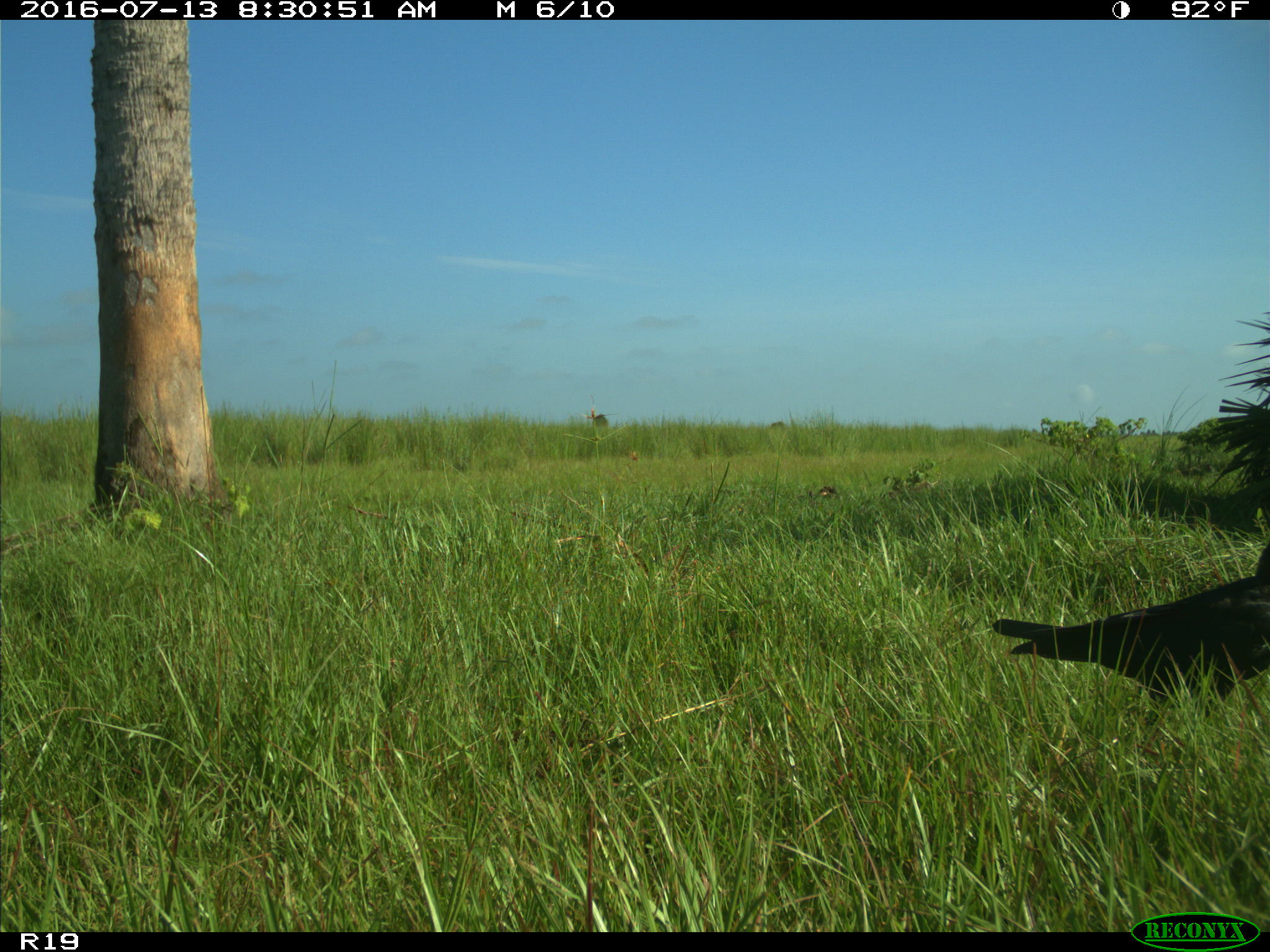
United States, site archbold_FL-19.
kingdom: Animalia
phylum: Chordata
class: Aves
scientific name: Aves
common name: birds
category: unidentified bird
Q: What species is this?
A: Unidentified bird (birds) (Aves).